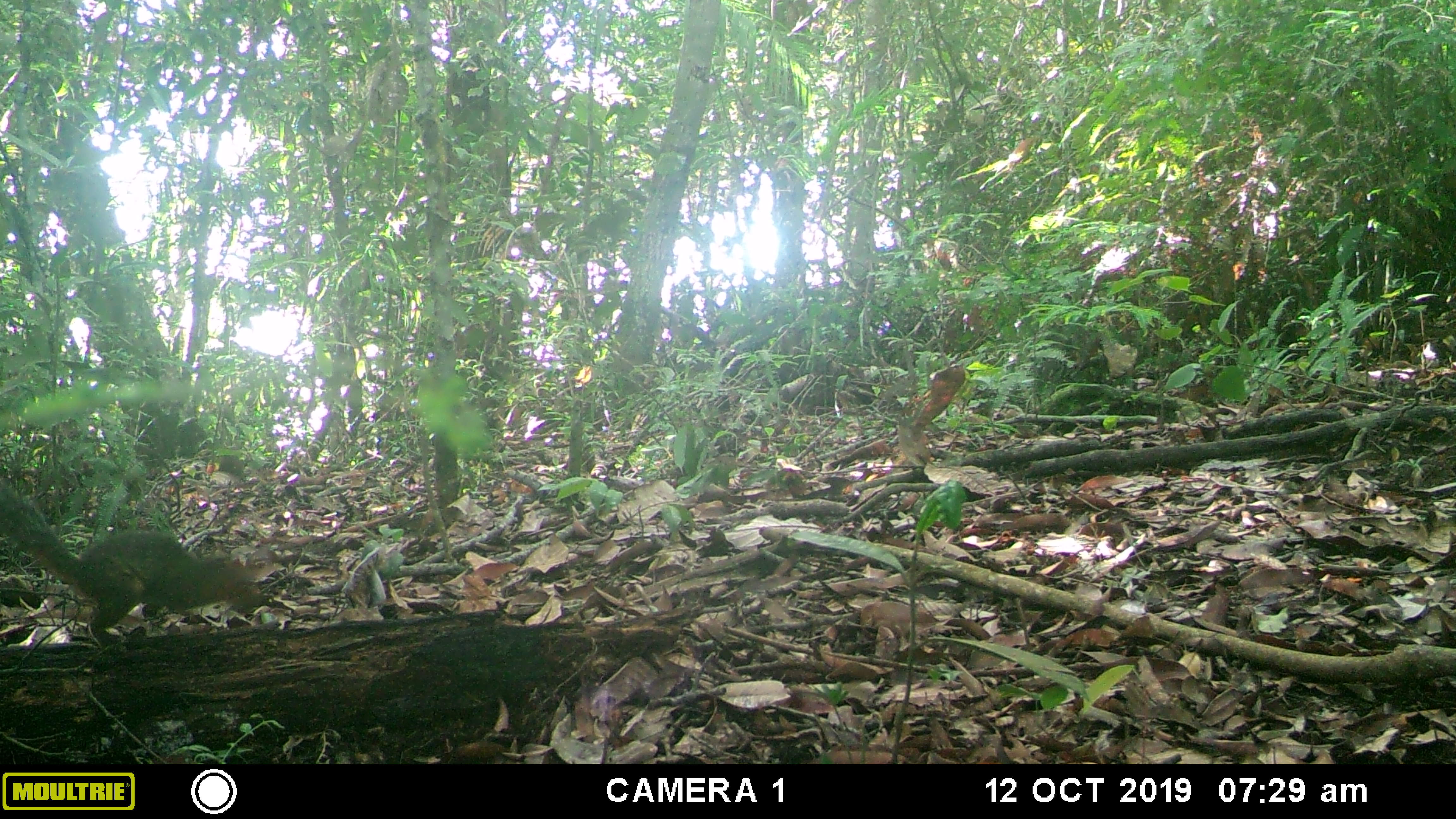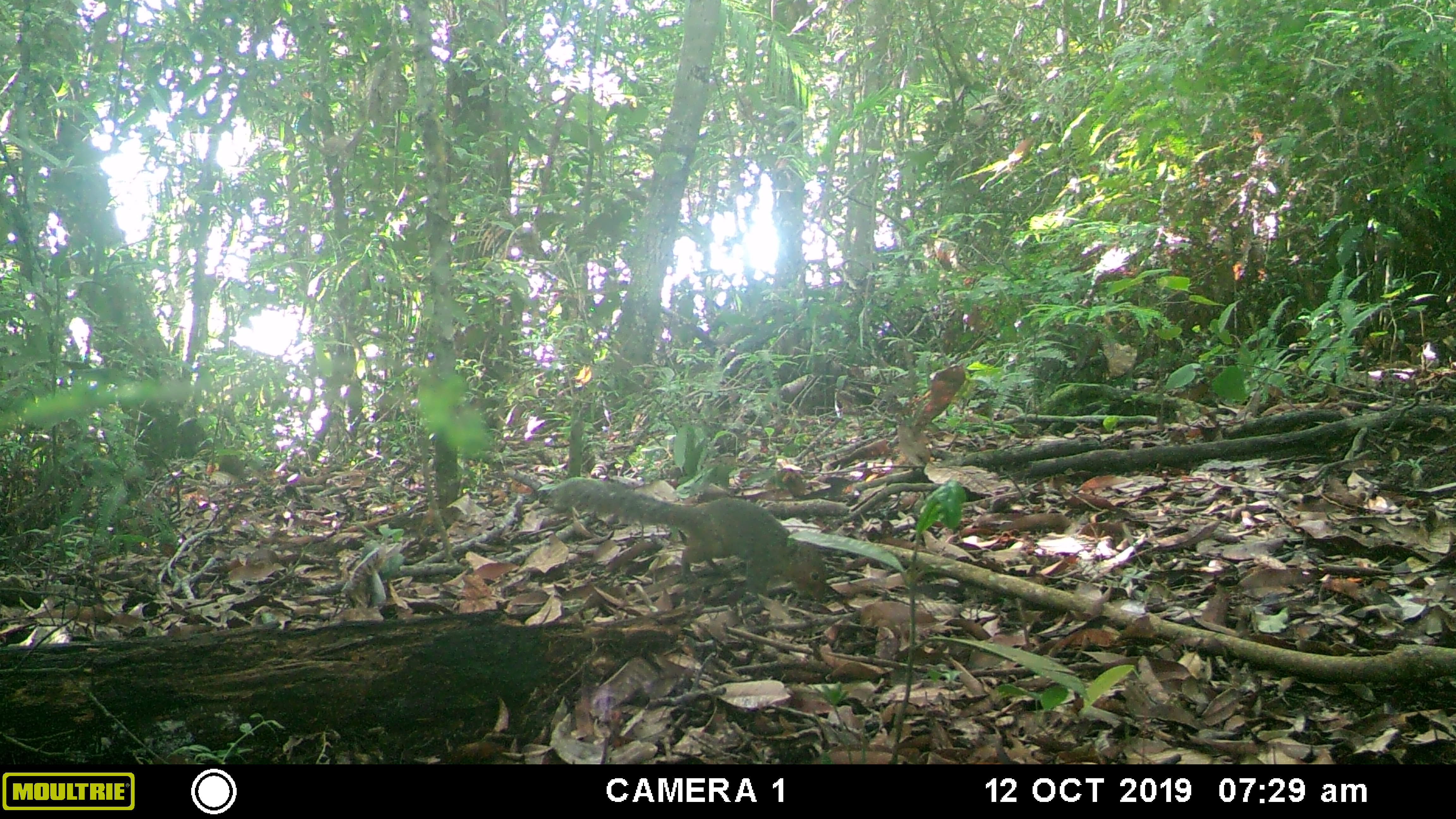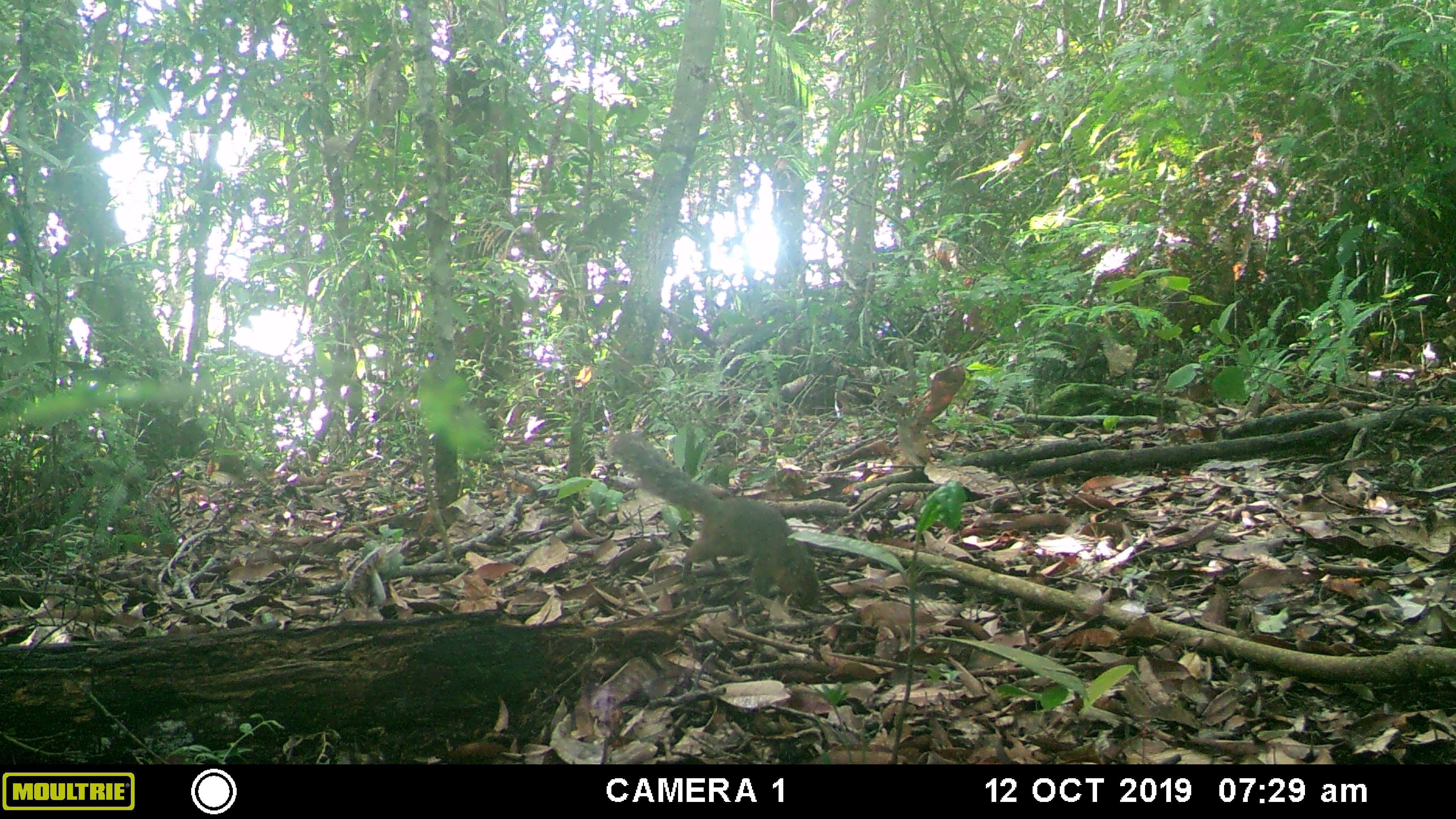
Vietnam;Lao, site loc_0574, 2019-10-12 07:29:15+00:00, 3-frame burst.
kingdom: Animalia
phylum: Chordata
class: Mammalia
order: Rodentia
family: Sciuridae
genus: Dremomys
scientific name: Dremomys rufigenis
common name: red-cheeked squirrel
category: red cheeked squirrel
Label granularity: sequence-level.